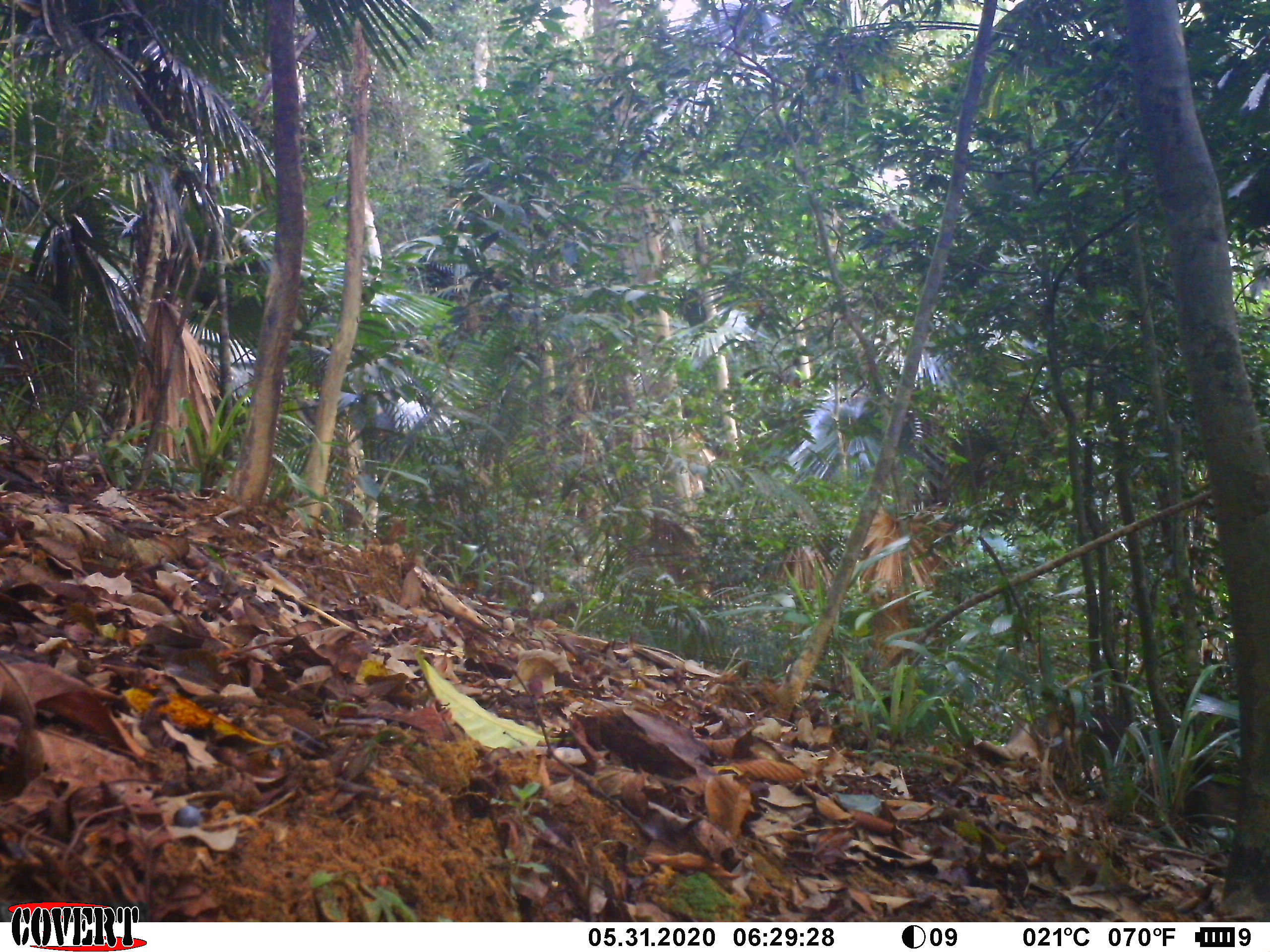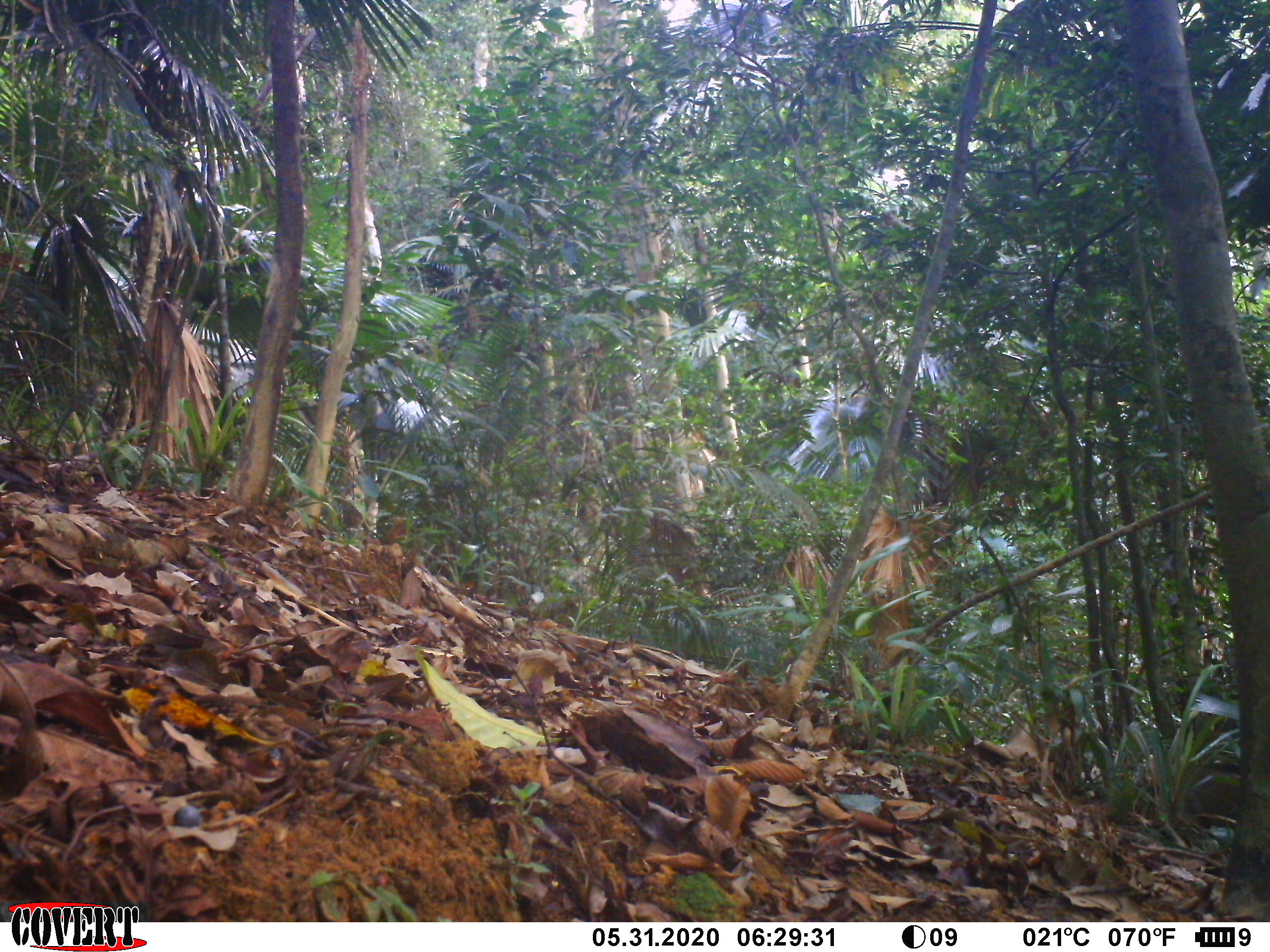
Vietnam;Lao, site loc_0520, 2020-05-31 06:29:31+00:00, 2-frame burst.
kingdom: Animalia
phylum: Chordata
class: Mammalia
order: Artiodactyla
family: Suidae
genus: Sus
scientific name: Sus scrofa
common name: eurasian wild pig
Eurasian wild pig (Sus scrofa). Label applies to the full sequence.